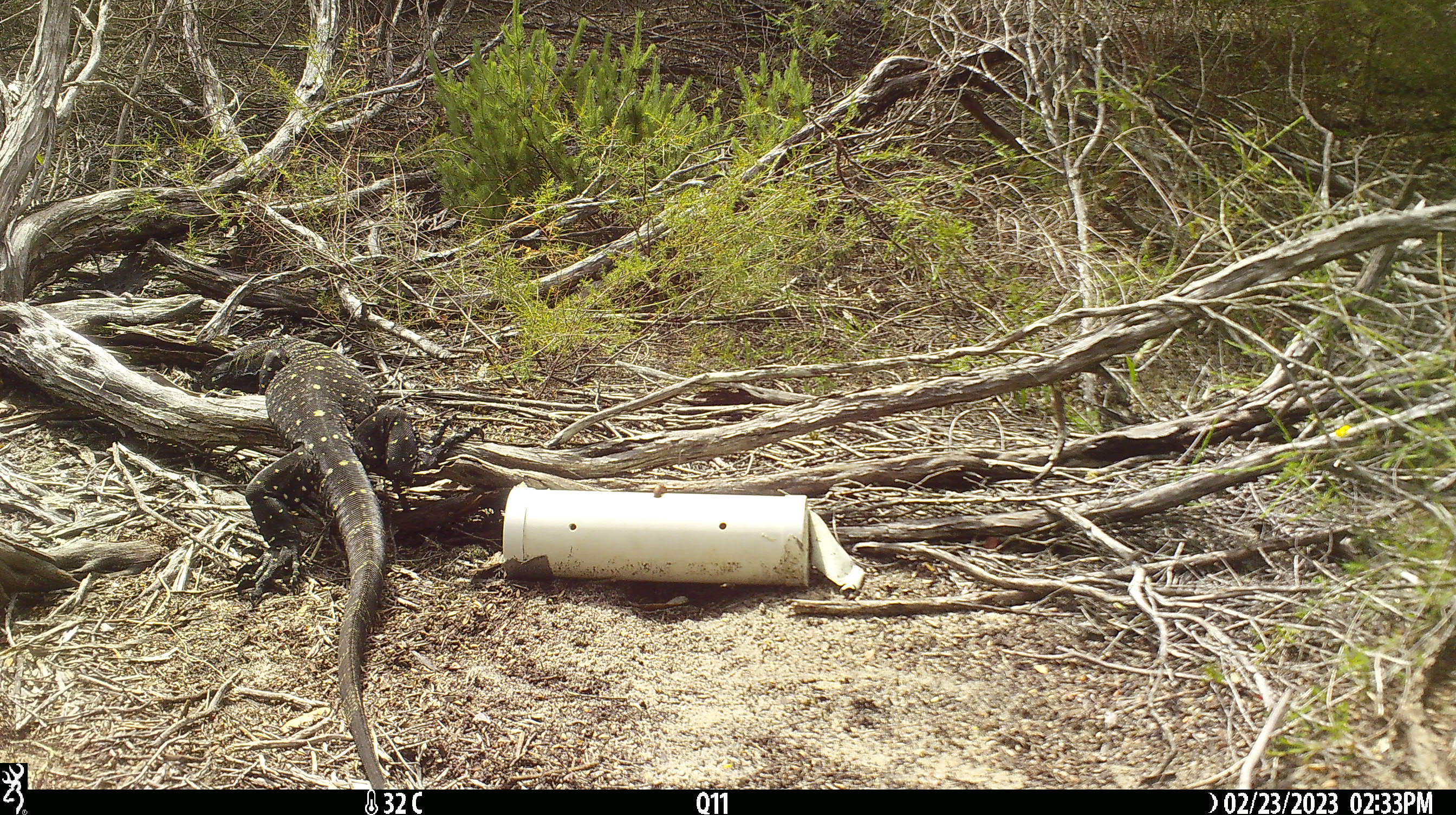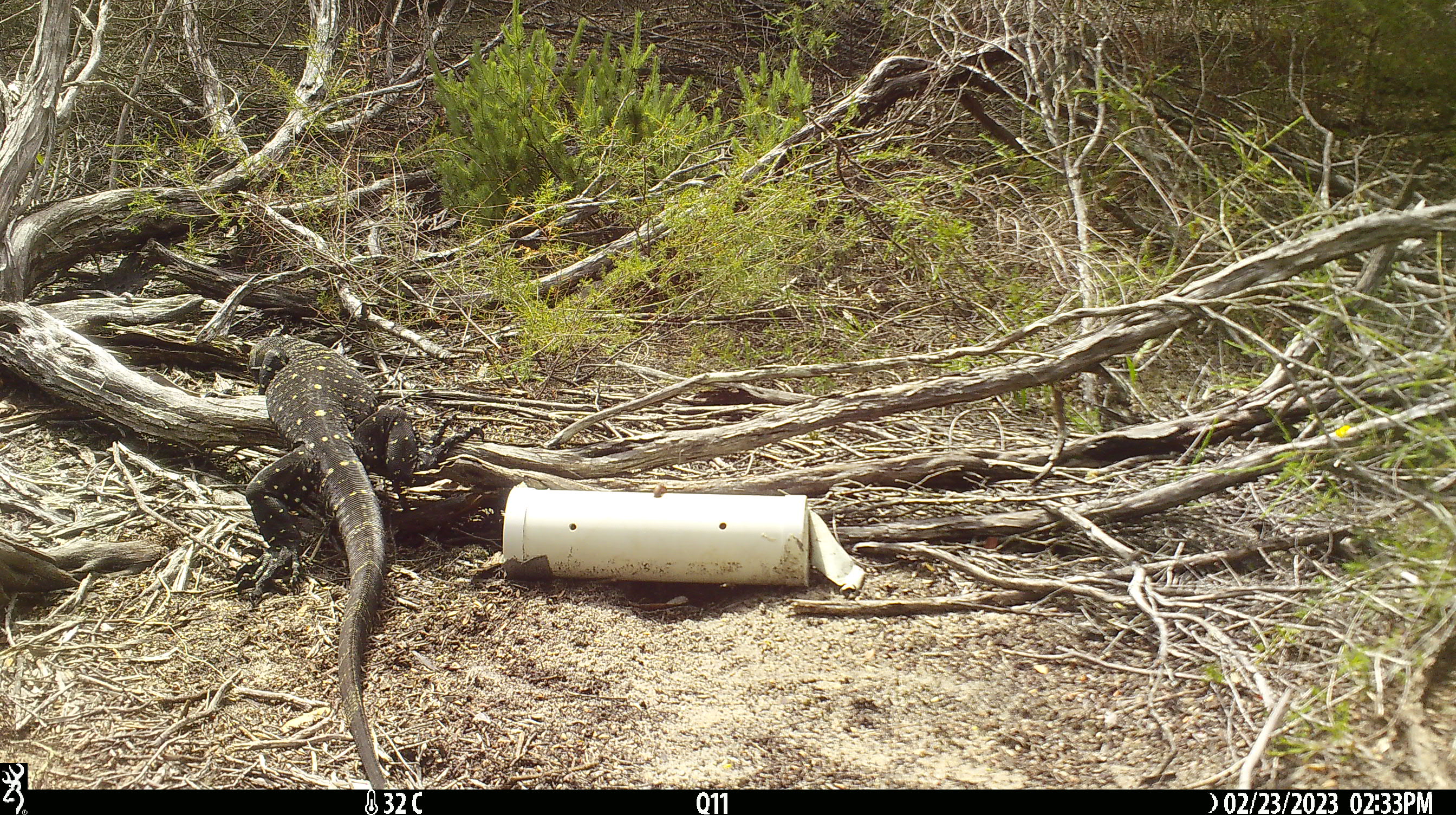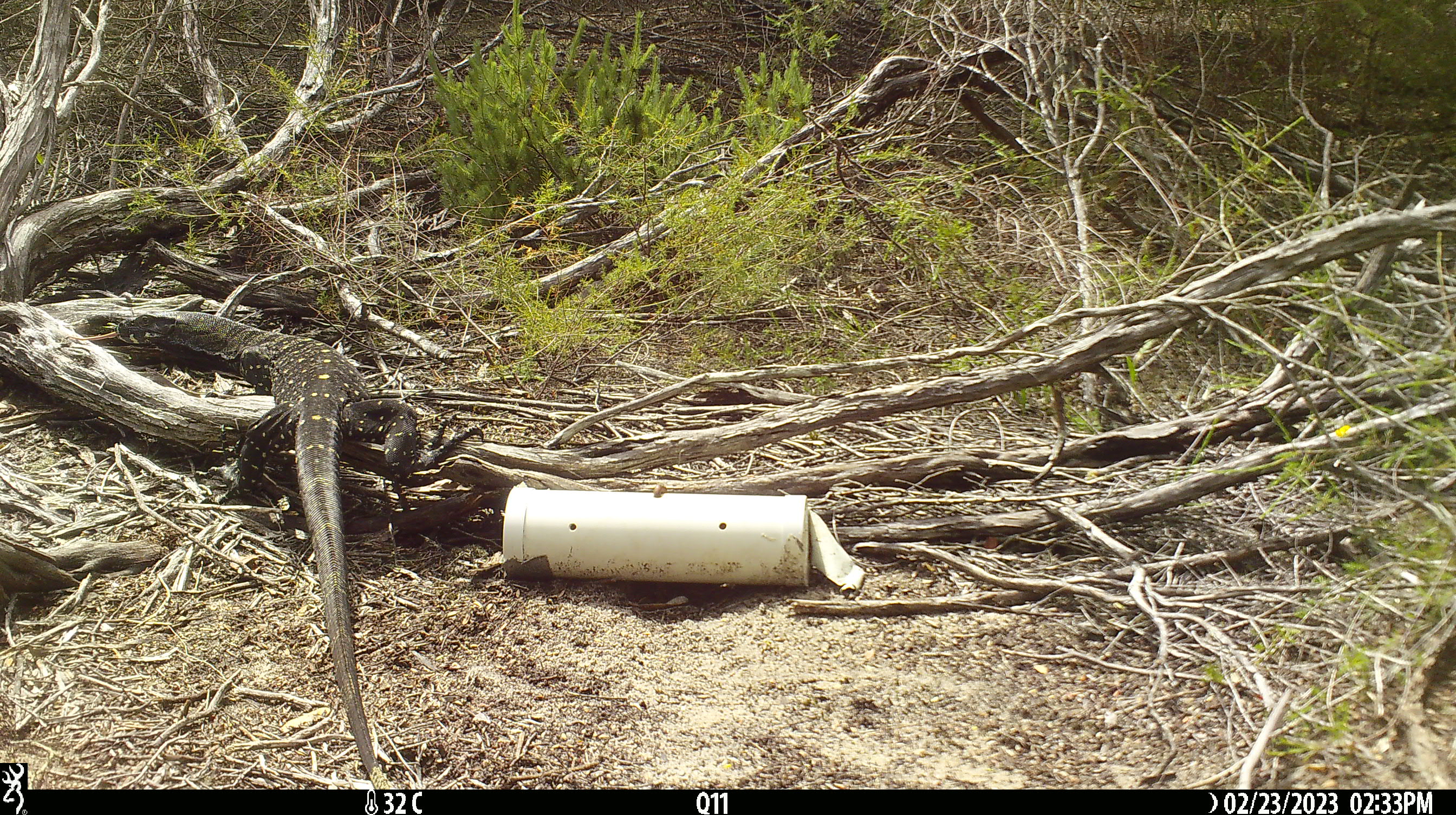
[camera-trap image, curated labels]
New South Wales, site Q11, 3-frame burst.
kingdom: Animalia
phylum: Chordata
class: Reptilia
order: Squamata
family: Varanidae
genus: Varanus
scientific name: Varanus varius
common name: lace monitor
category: goanna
Goanna (lace monitor) (Varanus varius).